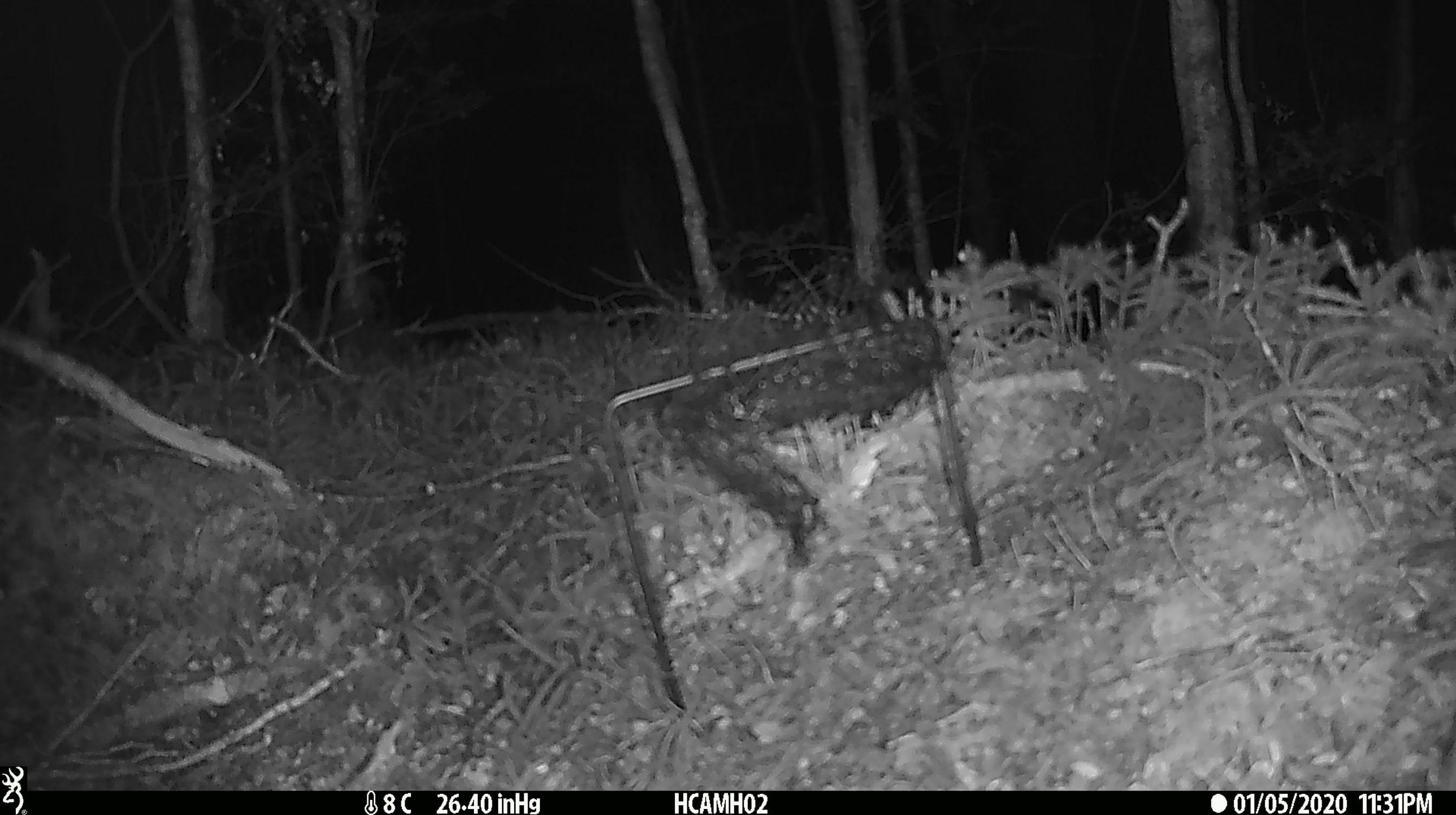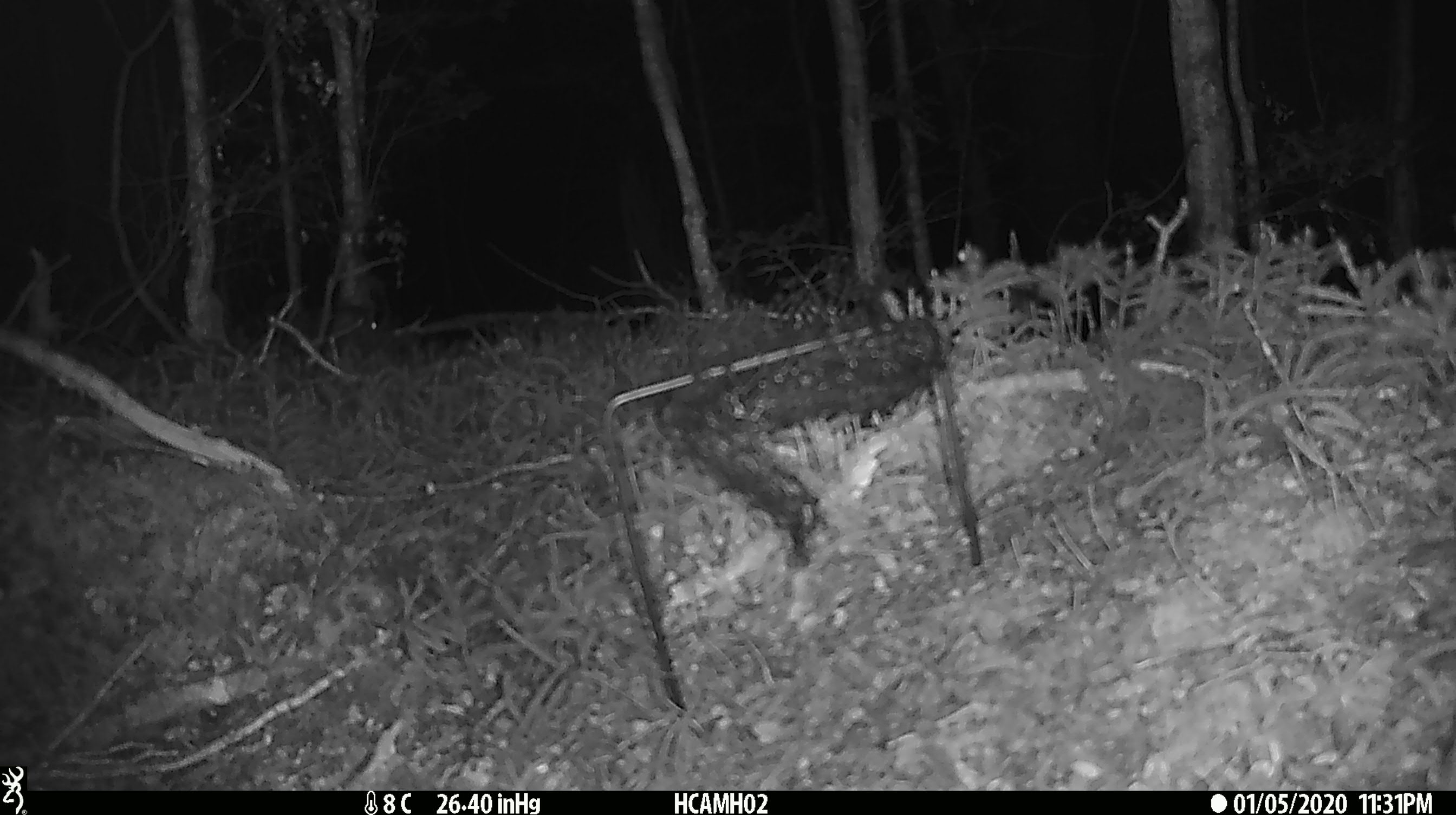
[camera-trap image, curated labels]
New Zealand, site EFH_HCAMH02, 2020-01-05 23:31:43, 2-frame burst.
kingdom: Animalia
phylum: Chordata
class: Mammalia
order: Rodentia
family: Muridae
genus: Mus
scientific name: Mus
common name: mouse